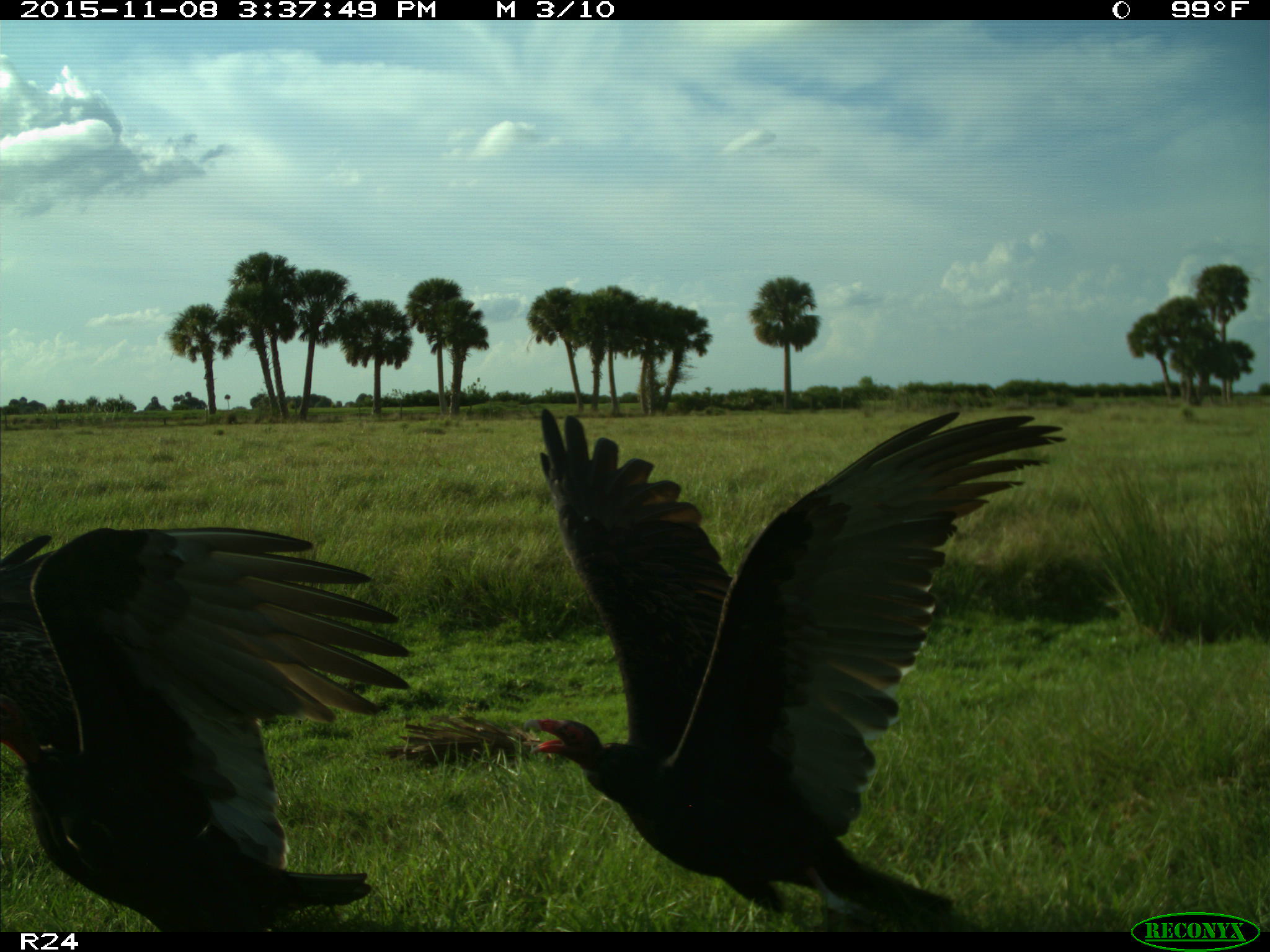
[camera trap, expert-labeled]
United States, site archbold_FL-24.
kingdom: Animalia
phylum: Chordata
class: Aves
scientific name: Aves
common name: birds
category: unidentified bird